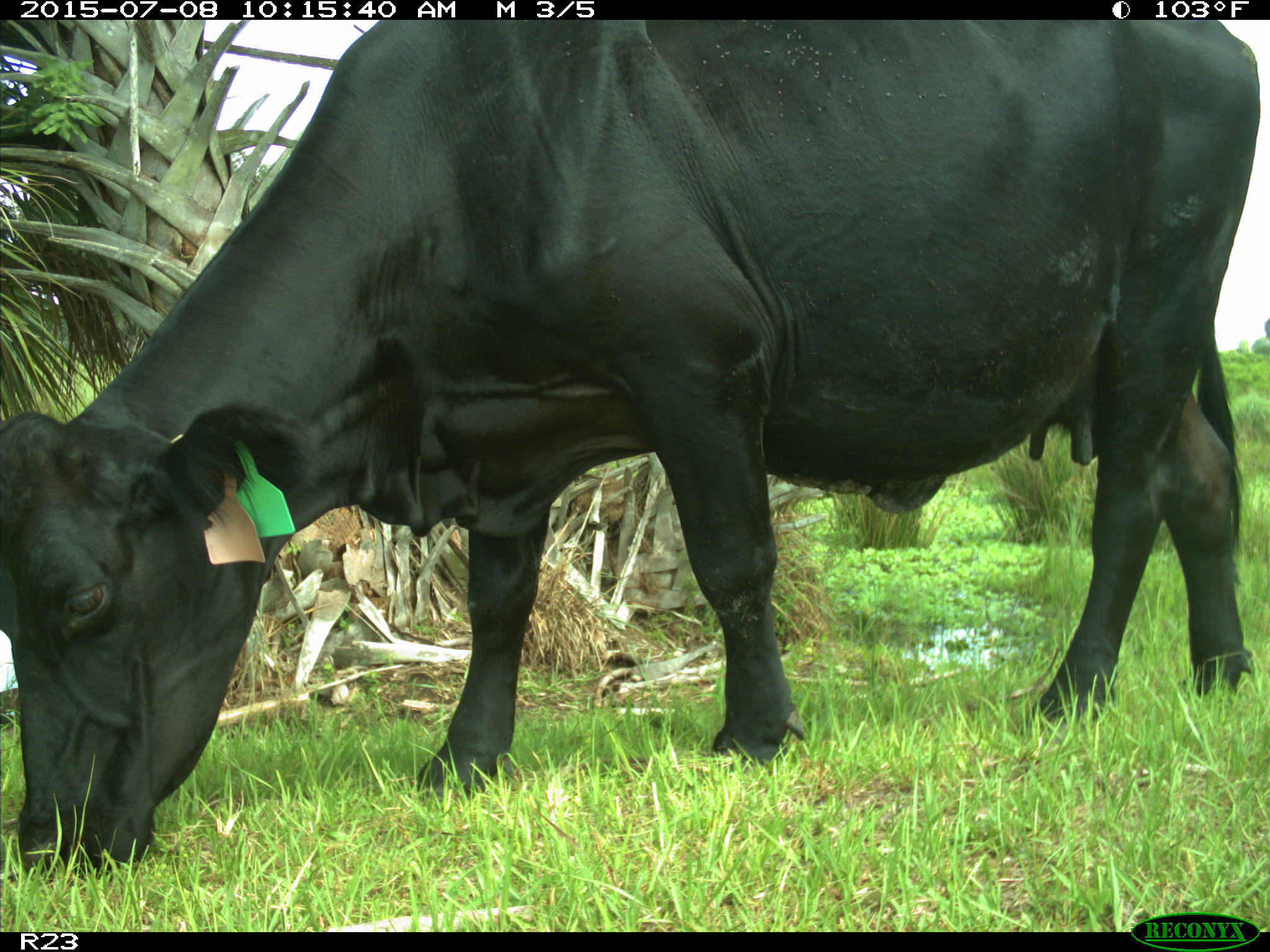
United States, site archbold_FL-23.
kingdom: Animalia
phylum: Chordata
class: Mammalia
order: Artiodactyla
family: Bovidae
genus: Bos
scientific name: Bos taurus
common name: domestic cow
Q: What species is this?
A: Bos taurus (domestic cow).